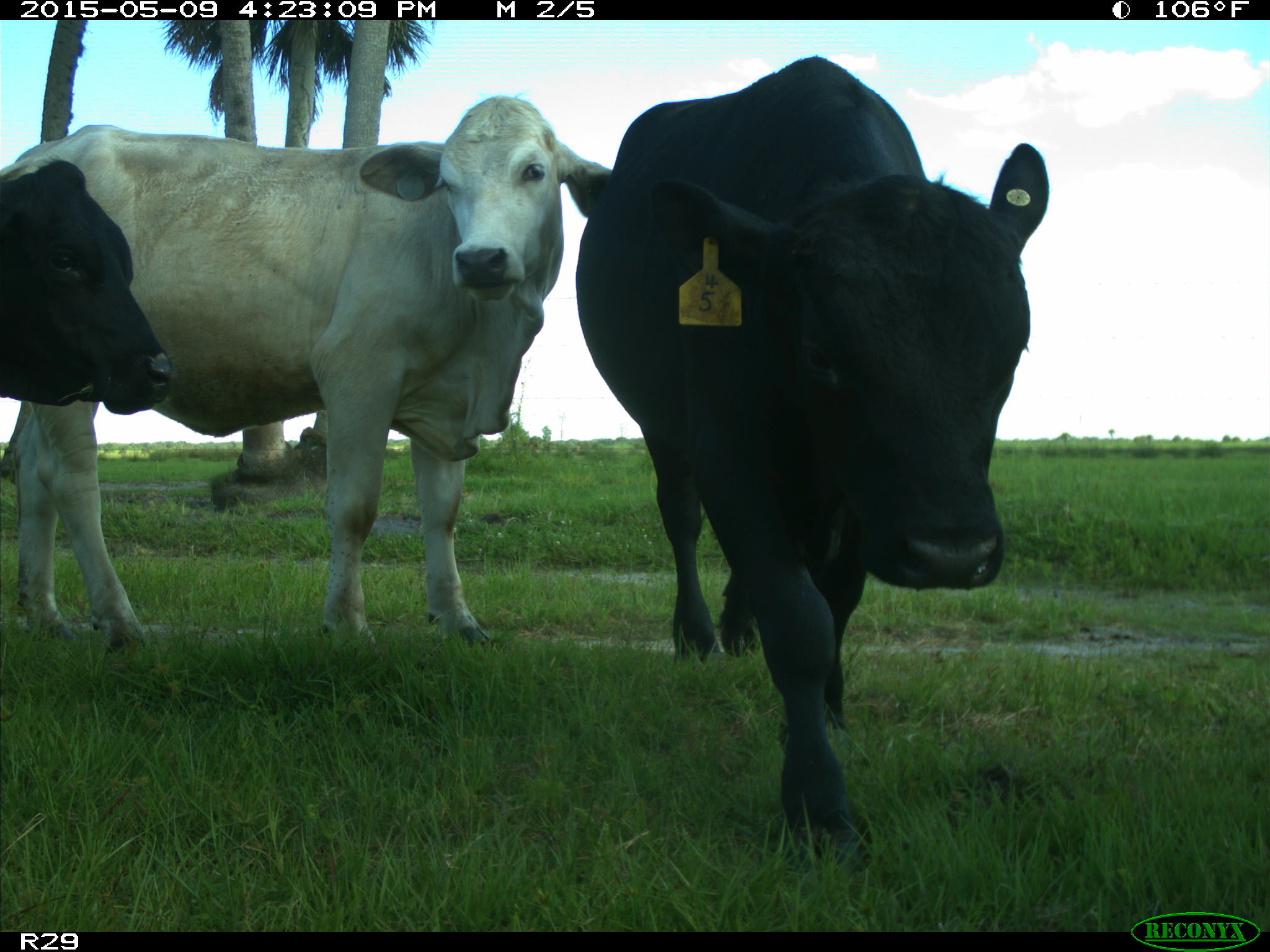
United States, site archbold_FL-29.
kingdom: Animalia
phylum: Chordata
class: Mammalia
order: Artiodactyla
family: Bovidae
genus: Bos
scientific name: Bos taurus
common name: domestic cow